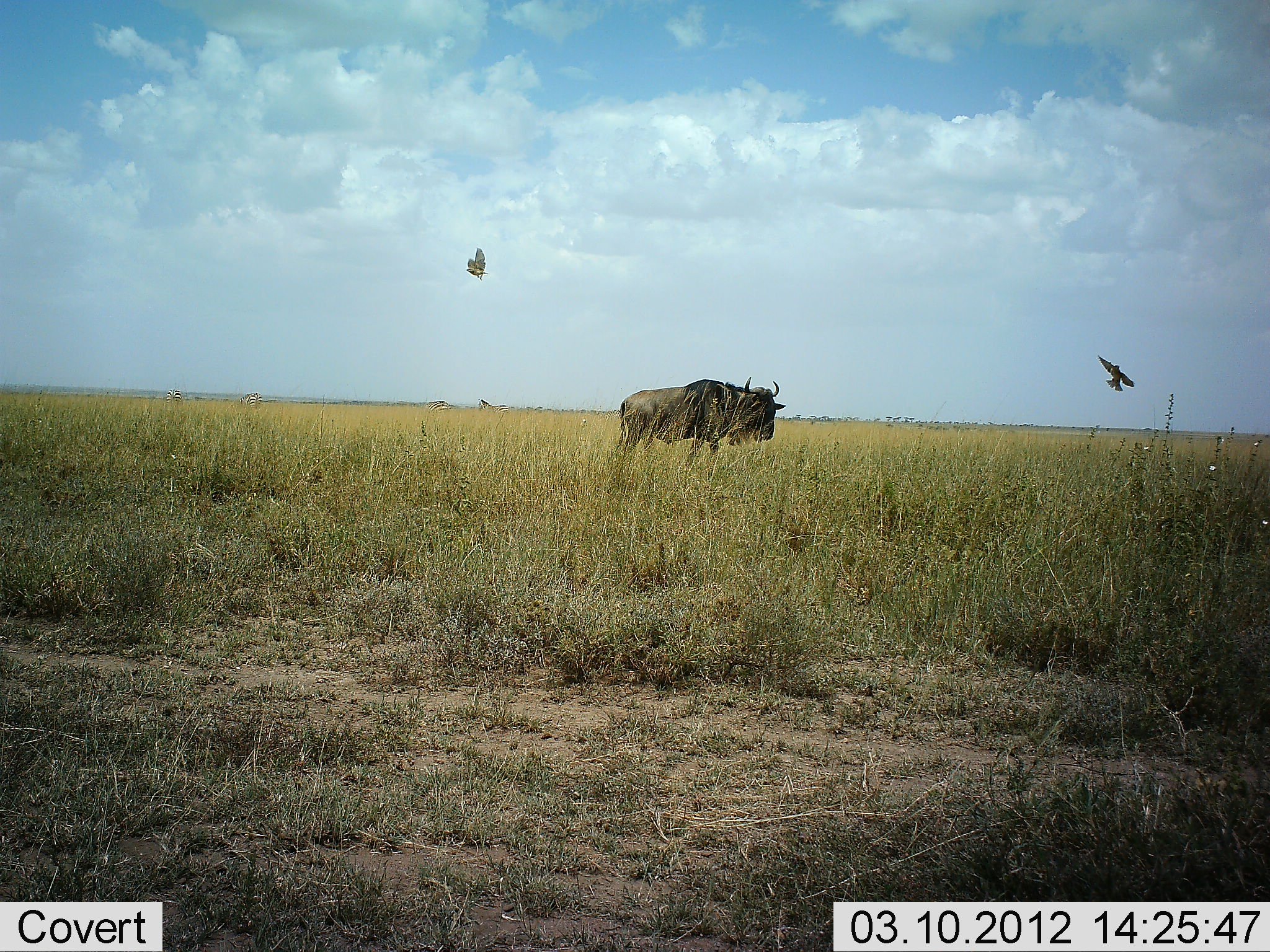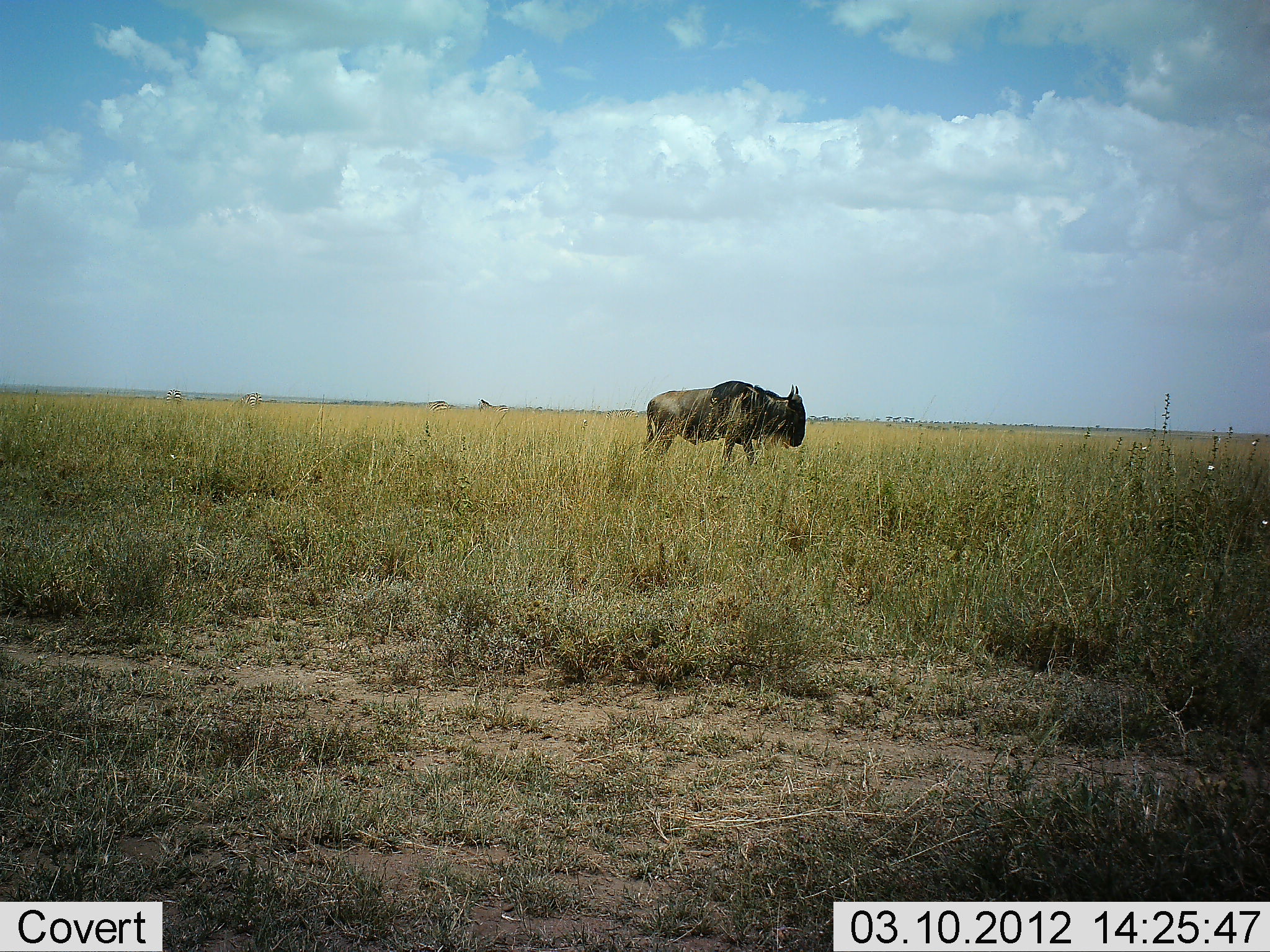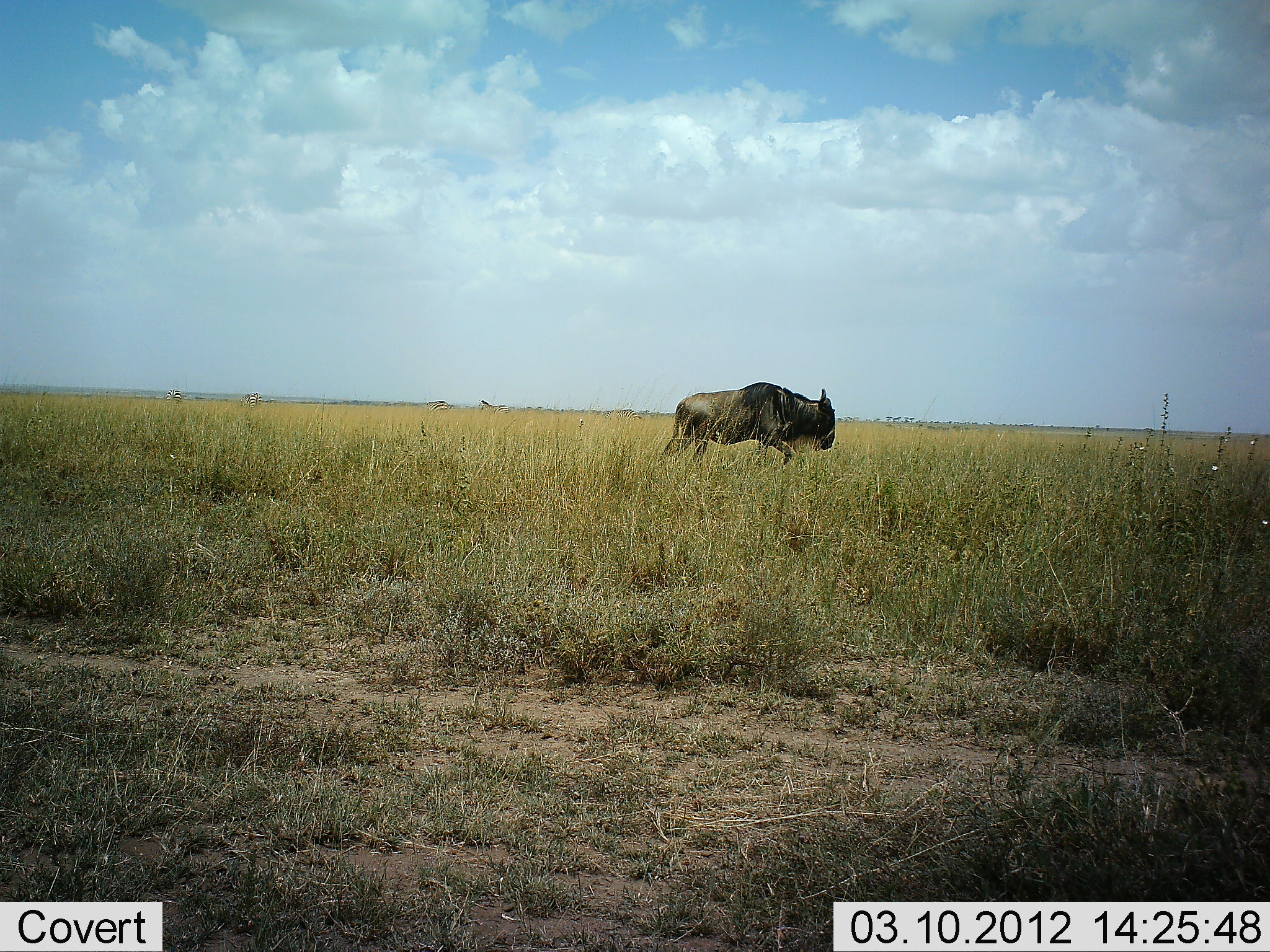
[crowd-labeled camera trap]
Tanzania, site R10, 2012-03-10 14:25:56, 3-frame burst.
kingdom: Animalia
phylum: Chordata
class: Aves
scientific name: Aves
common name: bird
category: otherbird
Otherbird (bird) (Aves), count 2. Behavior (volunteer vote fractions): standing 0%, resting 0%, moving 100%, interacting 0%. Young present (vote fraction): 0%. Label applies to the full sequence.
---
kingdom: Animalia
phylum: Chordata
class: Mammalia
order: Artiodactyla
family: Bovidae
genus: Connochaetes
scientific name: Connochaetes taurinus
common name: blue wildebeest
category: wildebeest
Wildebeest (blue wildebeest) (Connochaetes taurinus), count 1. Behavior (volunteer vote fractions): standing 4%, resting 0%, moving 100%, interacting 0%. Young present (vote fraction): 0%. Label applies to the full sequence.